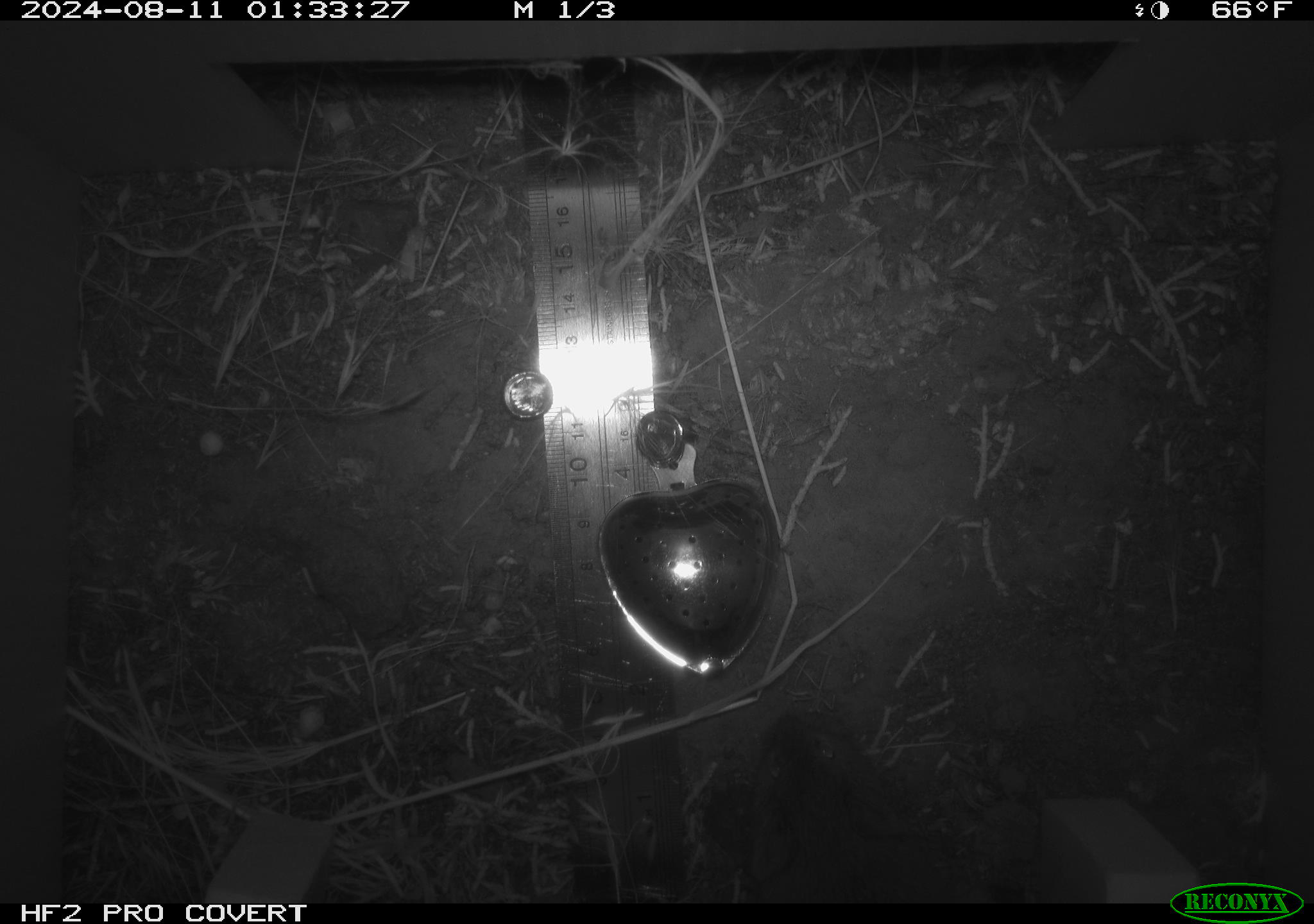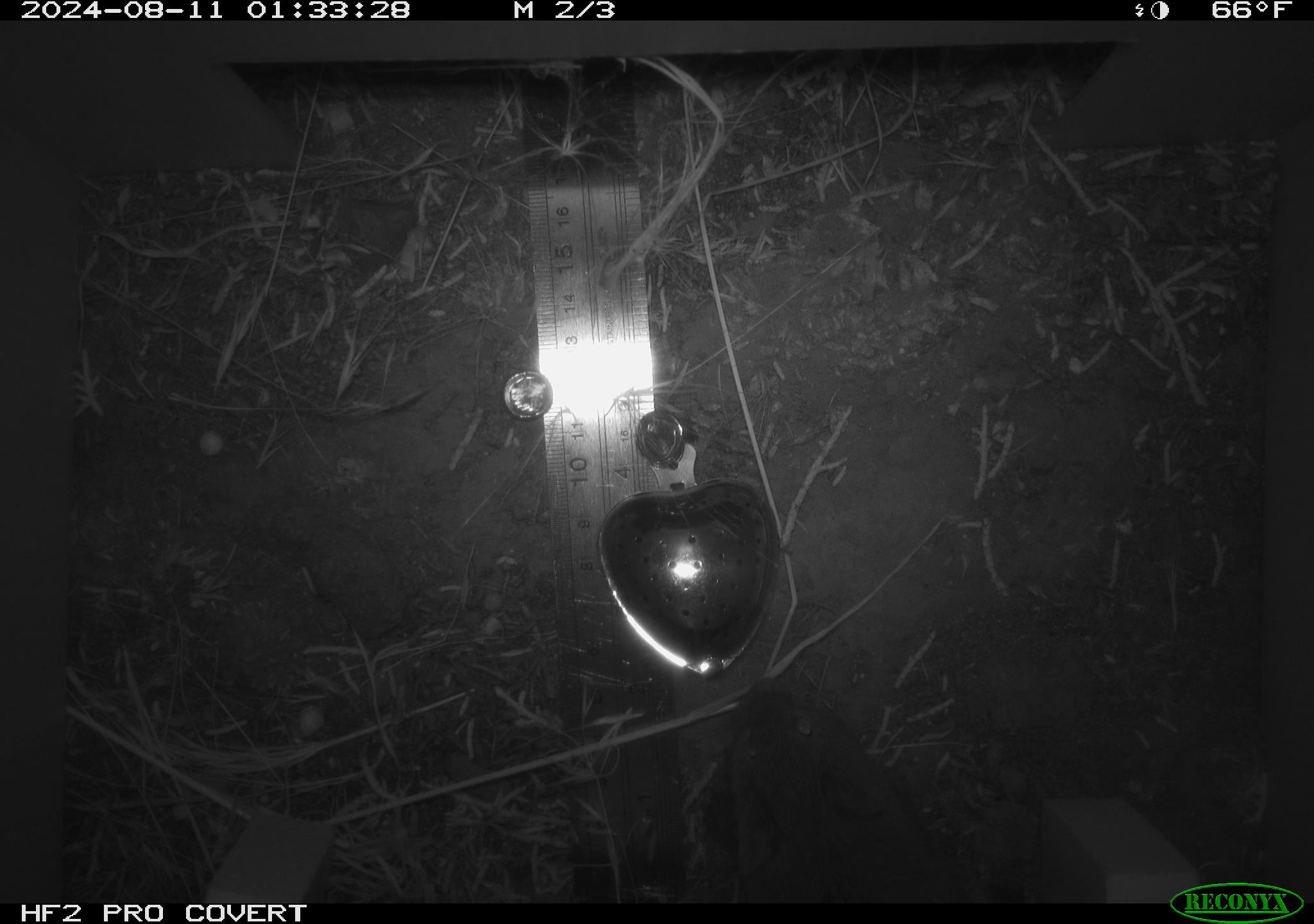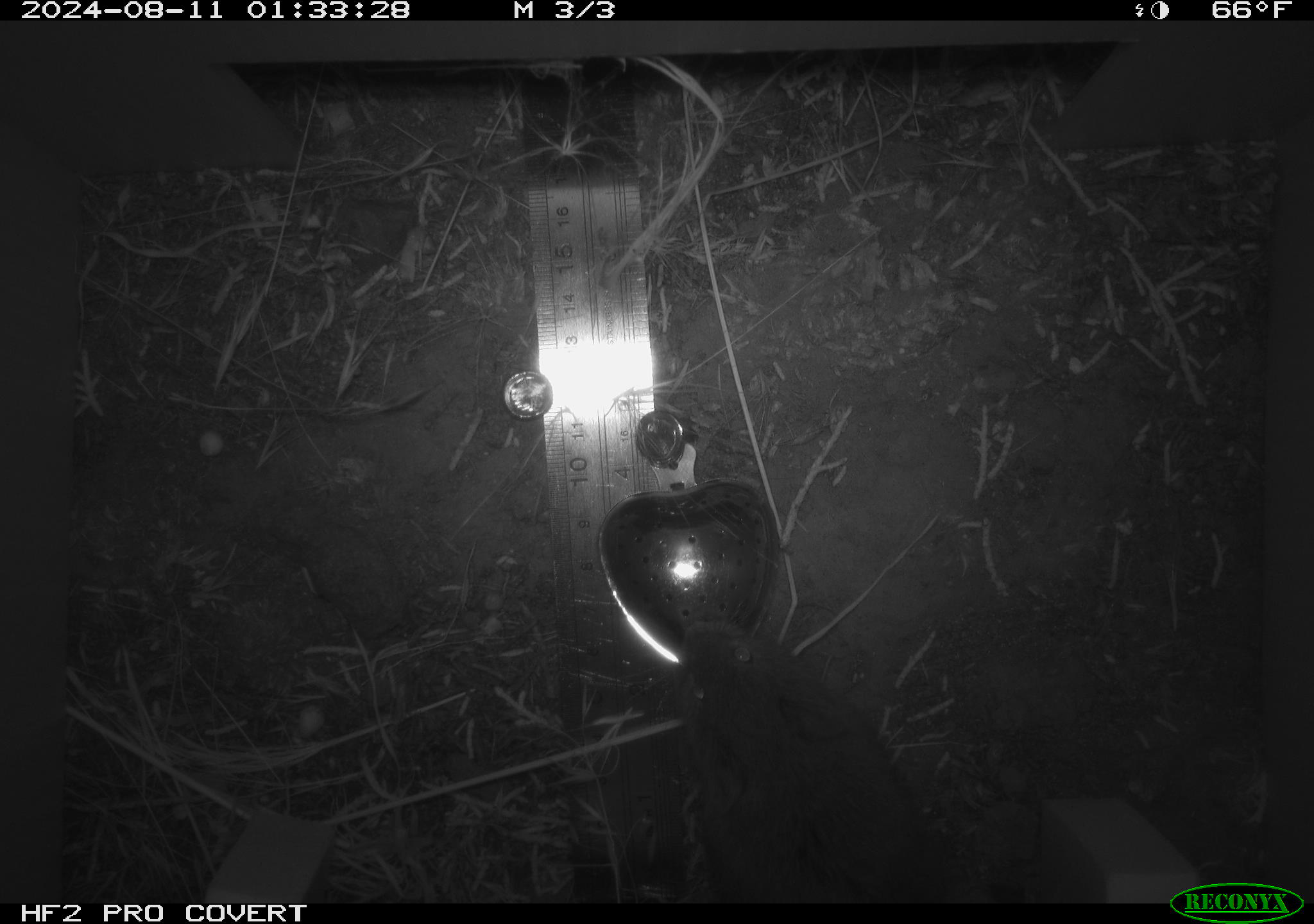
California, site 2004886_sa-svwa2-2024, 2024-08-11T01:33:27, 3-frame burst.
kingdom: Animalia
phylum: Chordata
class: Mammalia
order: Rodentia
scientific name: Rodentia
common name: mouse species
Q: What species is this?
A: Mouse species (Rodentia).